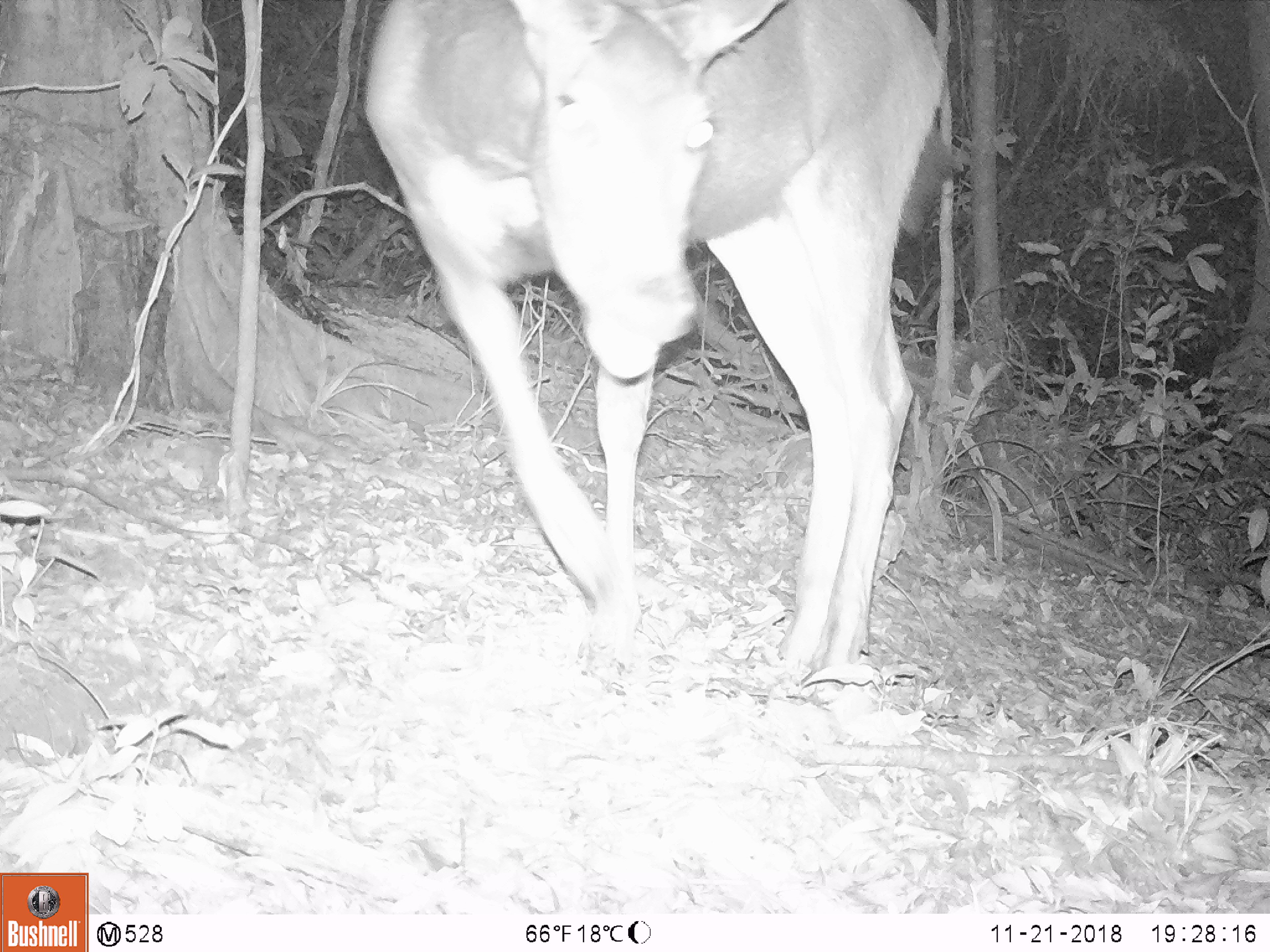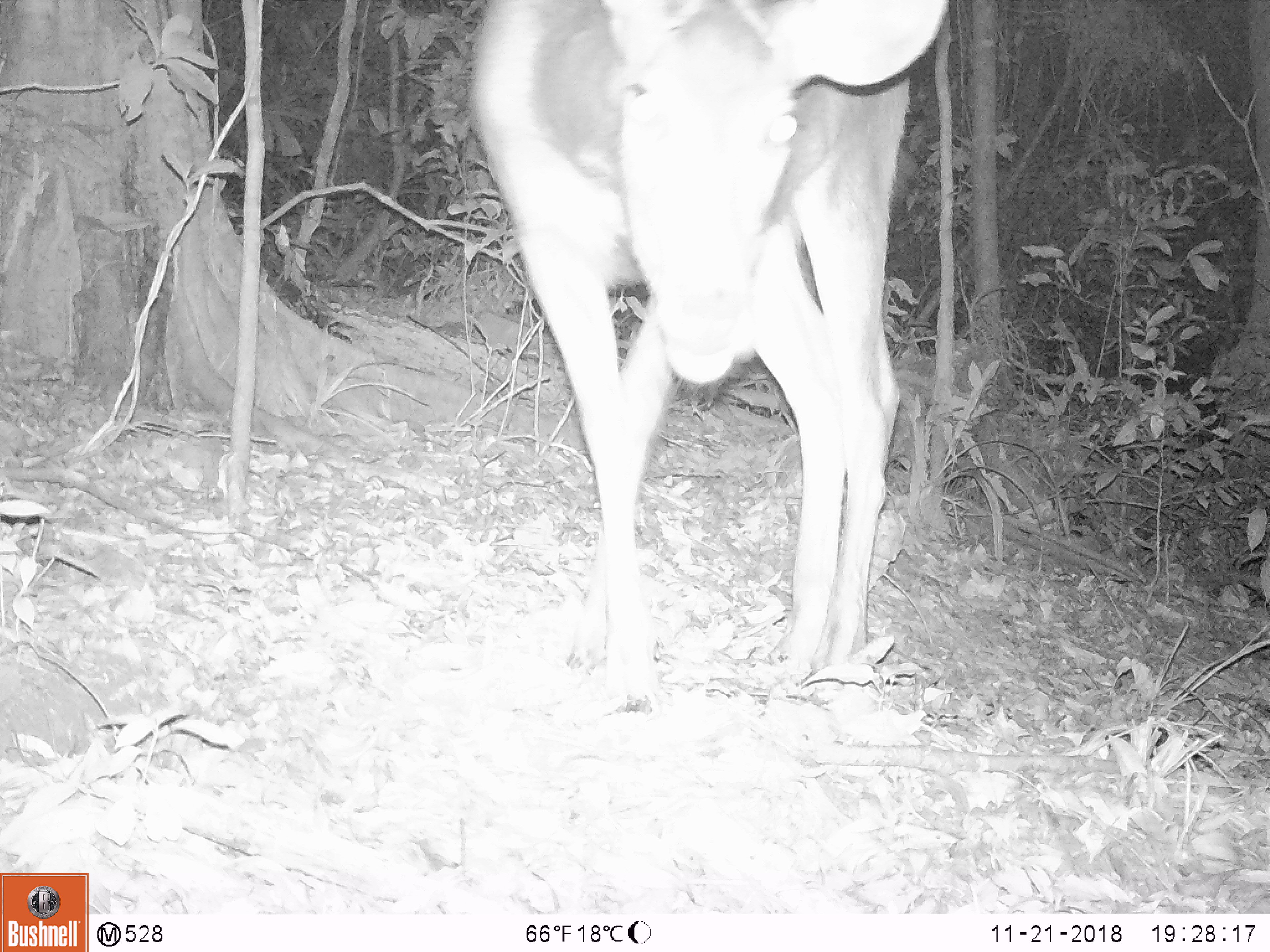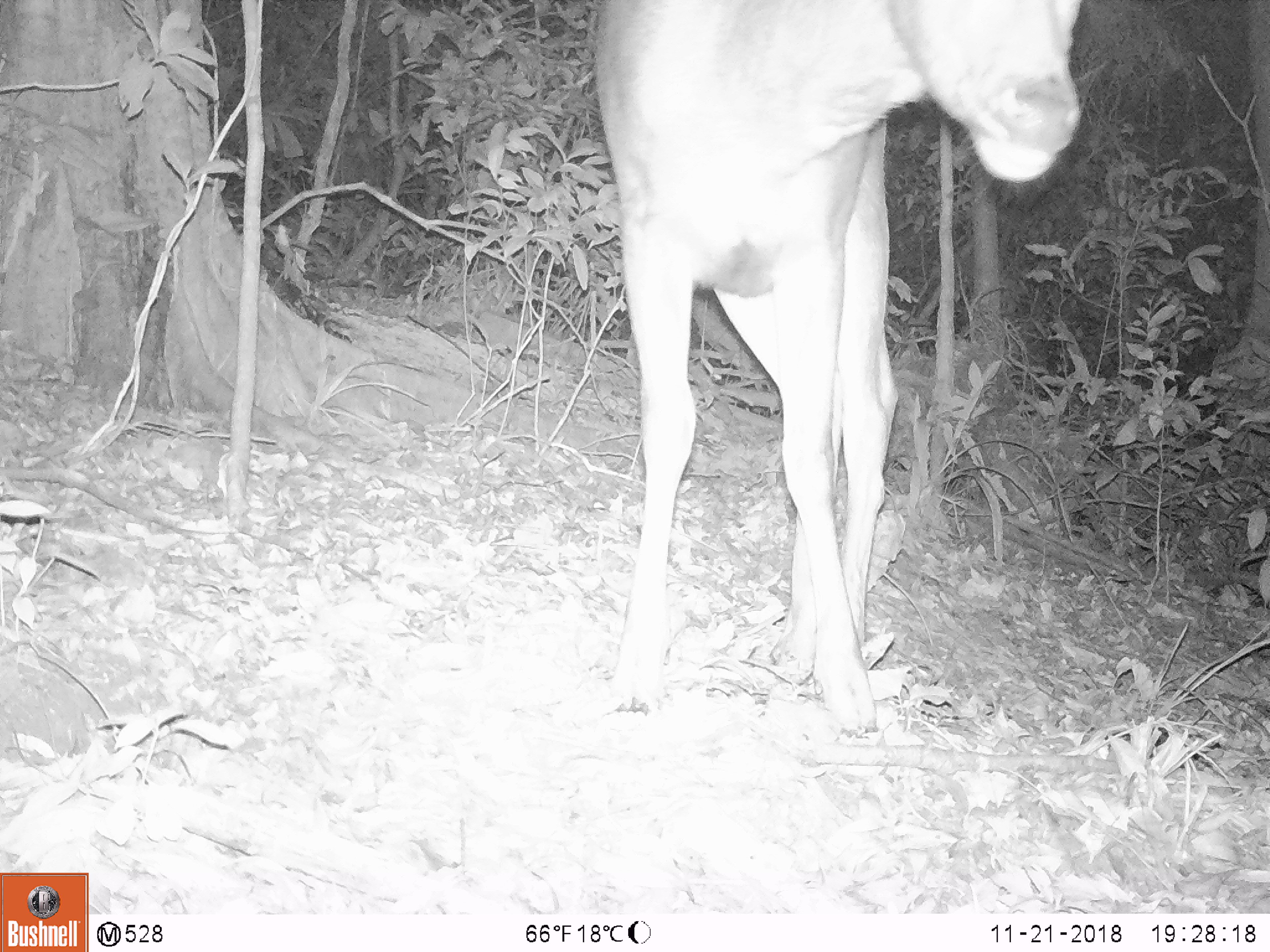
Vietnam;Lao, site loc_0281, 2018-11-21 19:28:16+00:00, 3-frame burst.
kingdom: Animalia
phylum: Chordata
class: Mammalia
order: Artiodactyla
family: Cervidae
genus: Rusa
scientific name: Rusa unicolor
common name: sambar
Sambar (Rusa unicolor). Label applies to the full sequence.